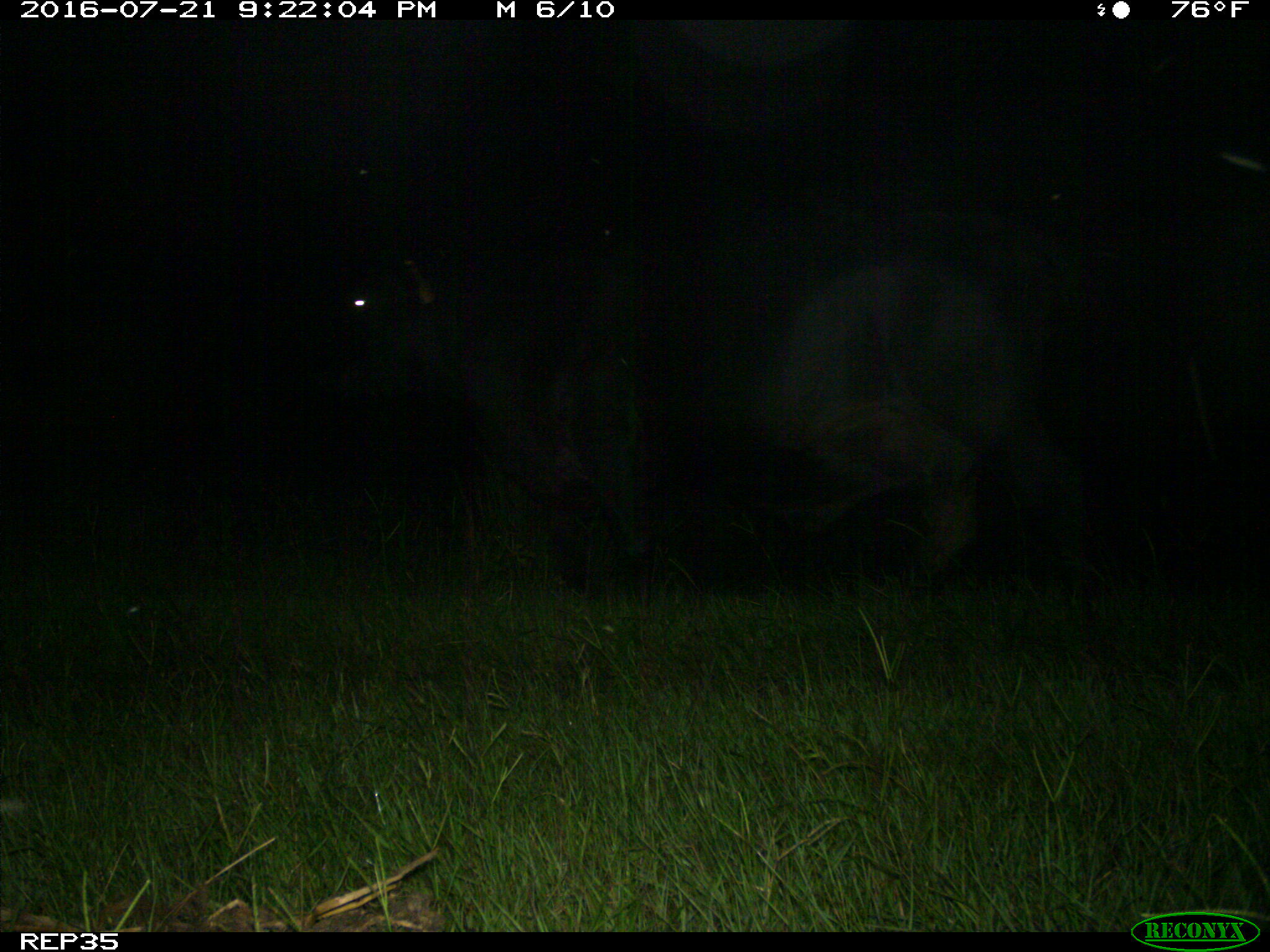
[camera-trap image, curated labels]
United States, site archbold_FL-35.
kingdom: Animalia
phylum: Chordata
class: Mammalia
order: Artiodactyla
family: Bovidae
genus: Bos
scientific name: Bos taurus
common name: domestic cow